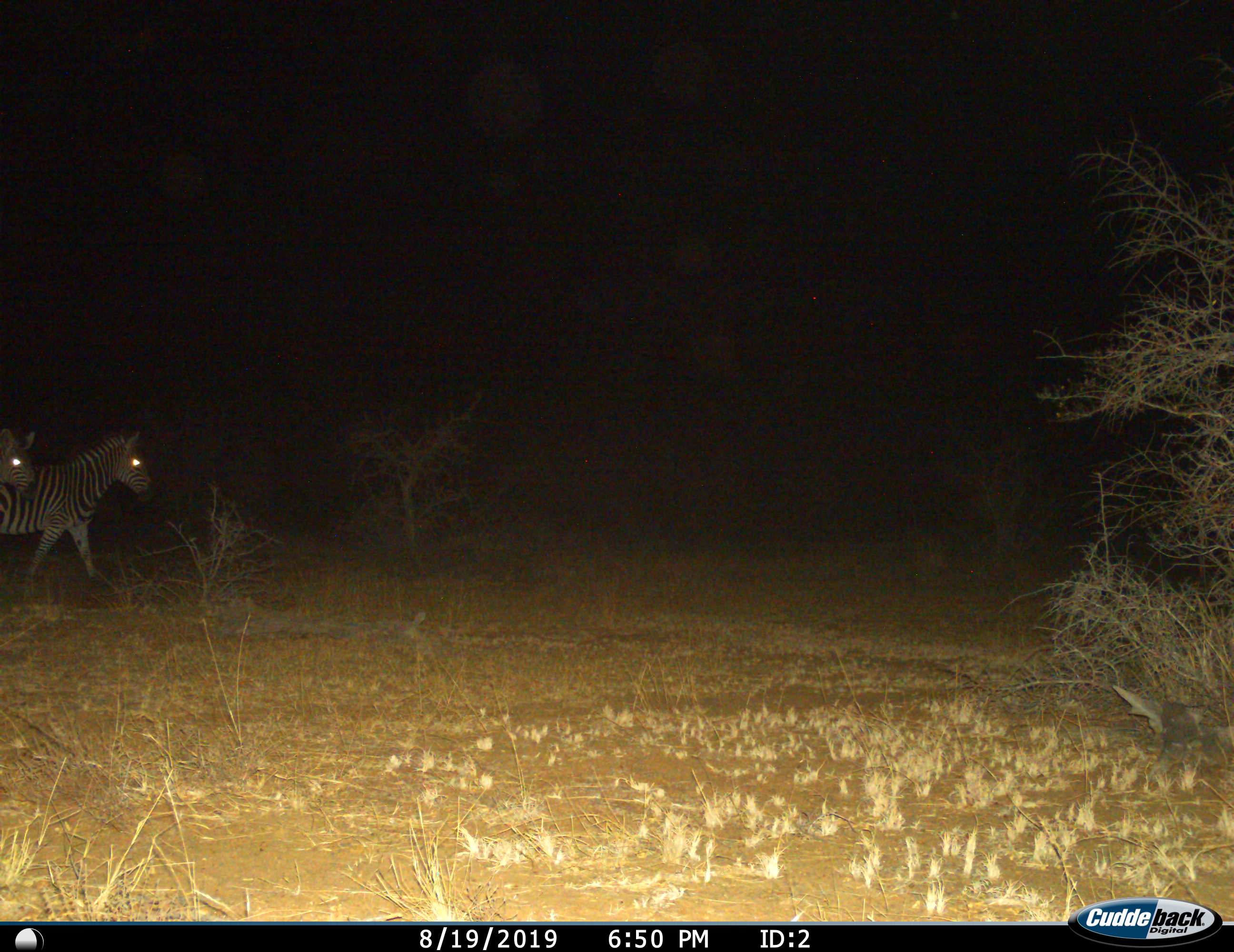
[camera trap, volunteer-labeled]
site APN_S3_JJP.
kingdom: Animalia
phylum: Chordata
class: Mammalia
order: Perissodactyla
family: Equidae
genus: Equus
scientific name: Equus quagga burchellii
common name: burchell's zebra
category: zebraburchells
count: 2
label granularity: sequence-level